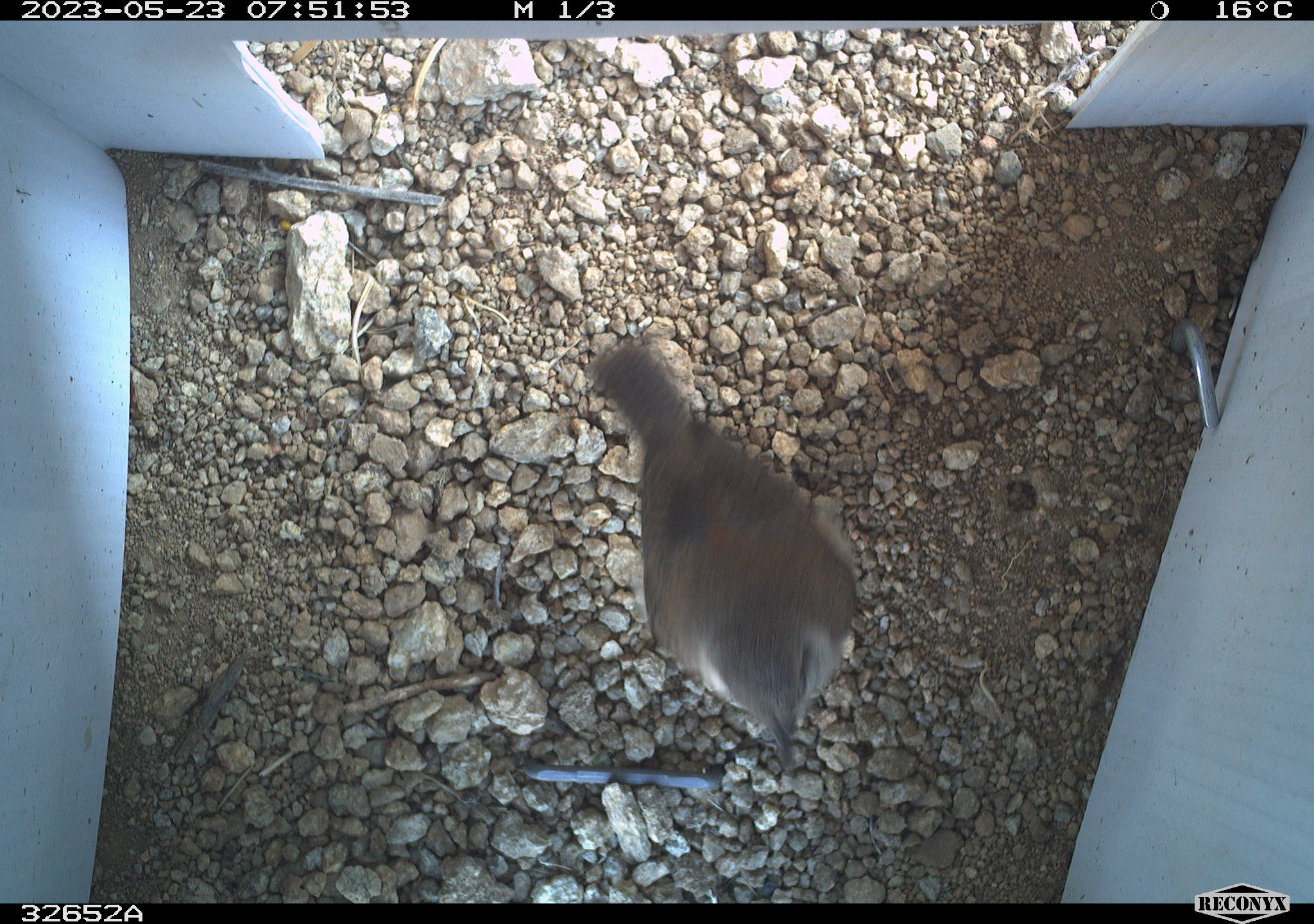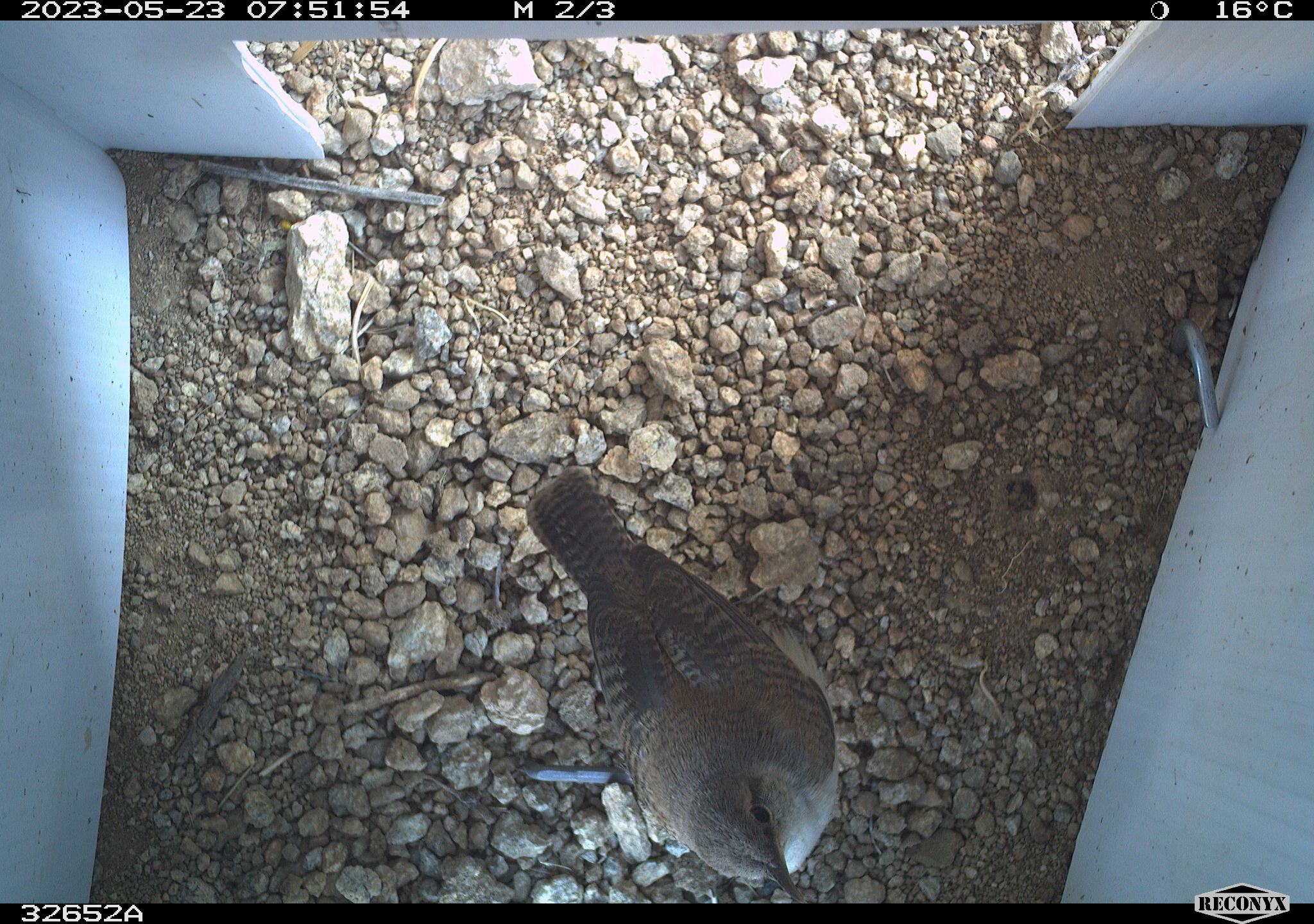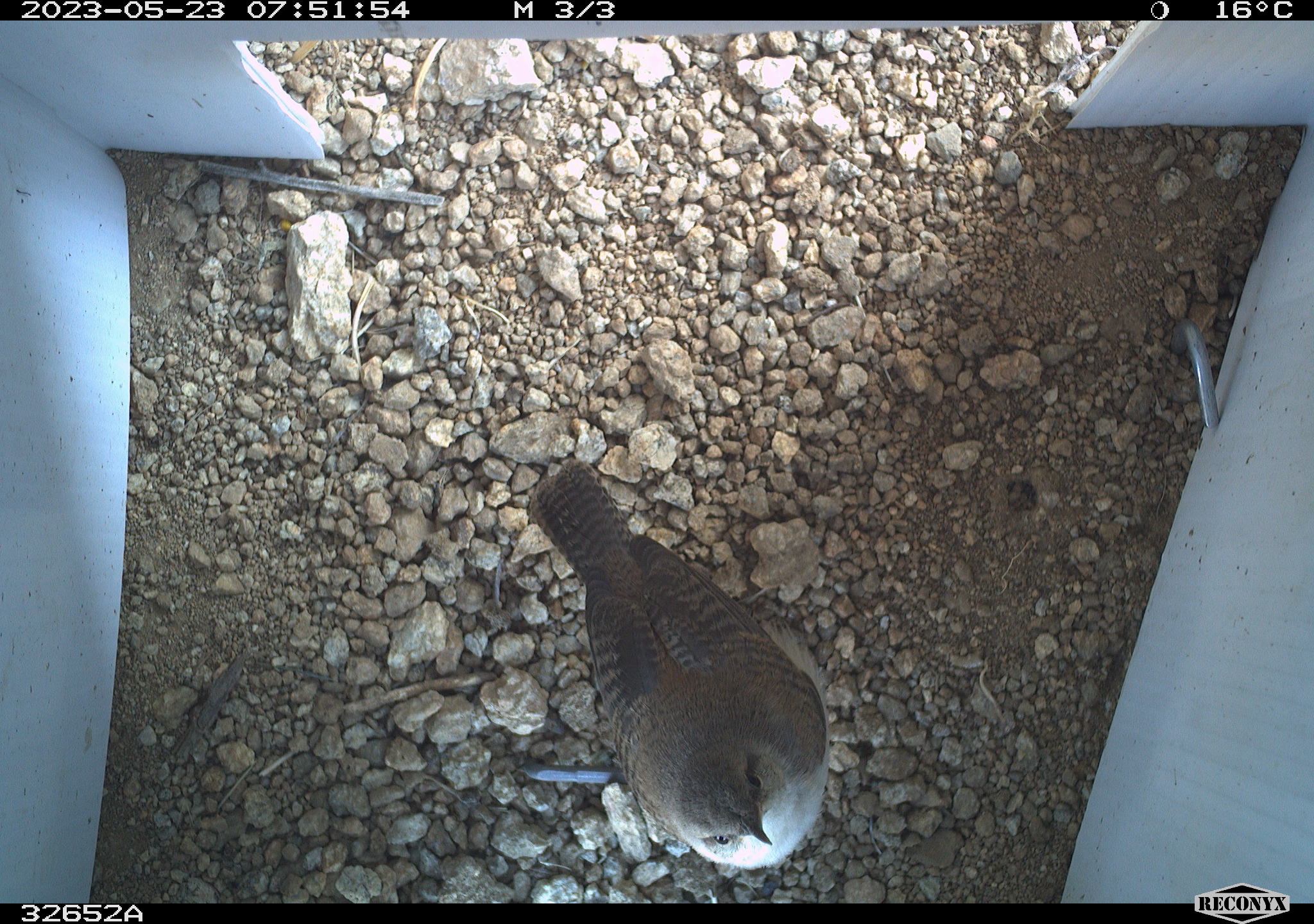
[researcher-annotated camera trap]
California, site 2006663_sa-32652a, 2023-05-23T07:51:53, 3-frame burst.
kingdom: Animalia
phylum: Chordata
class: Aves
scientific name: Aves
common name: bird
Bird (Aves).